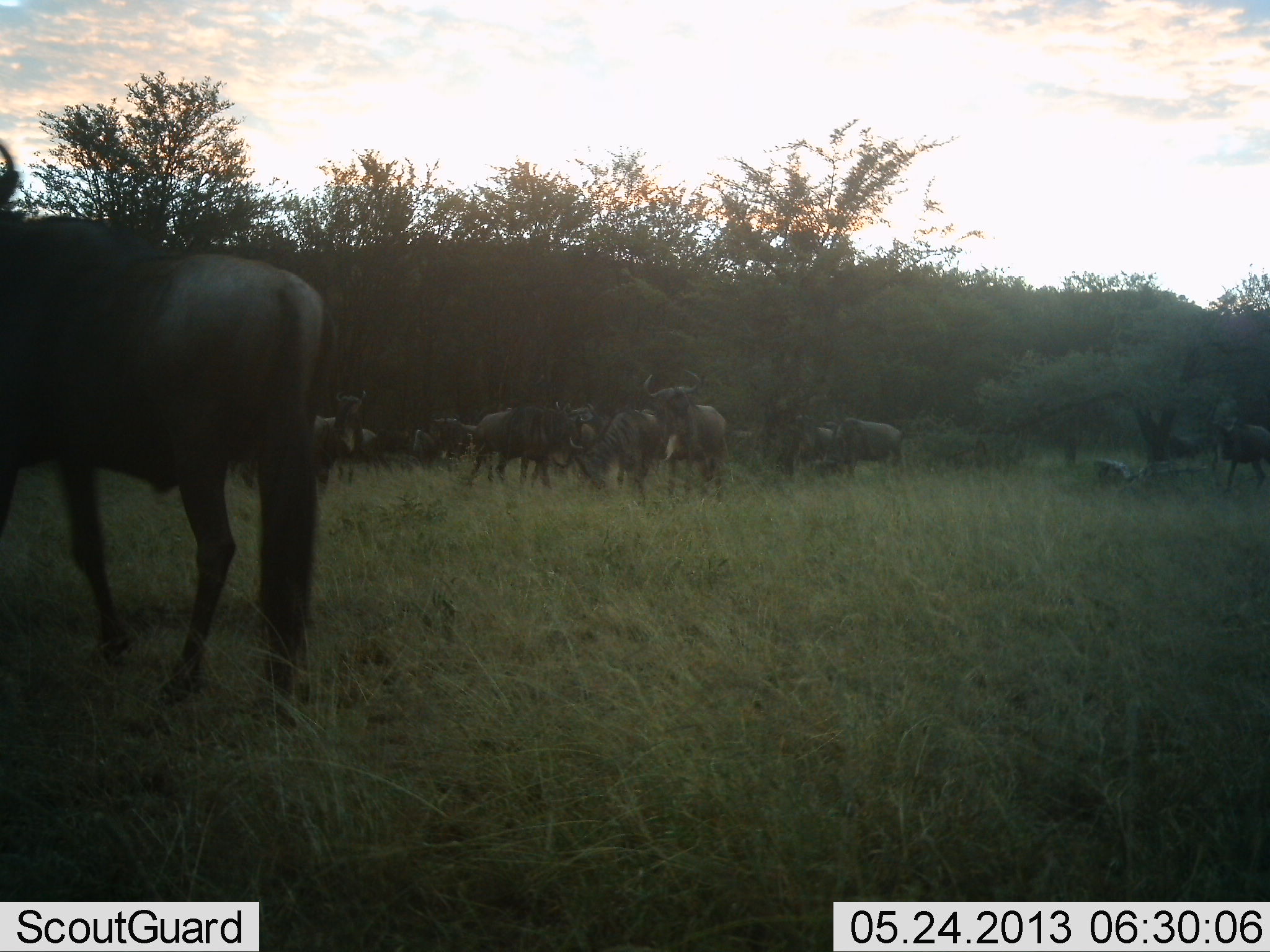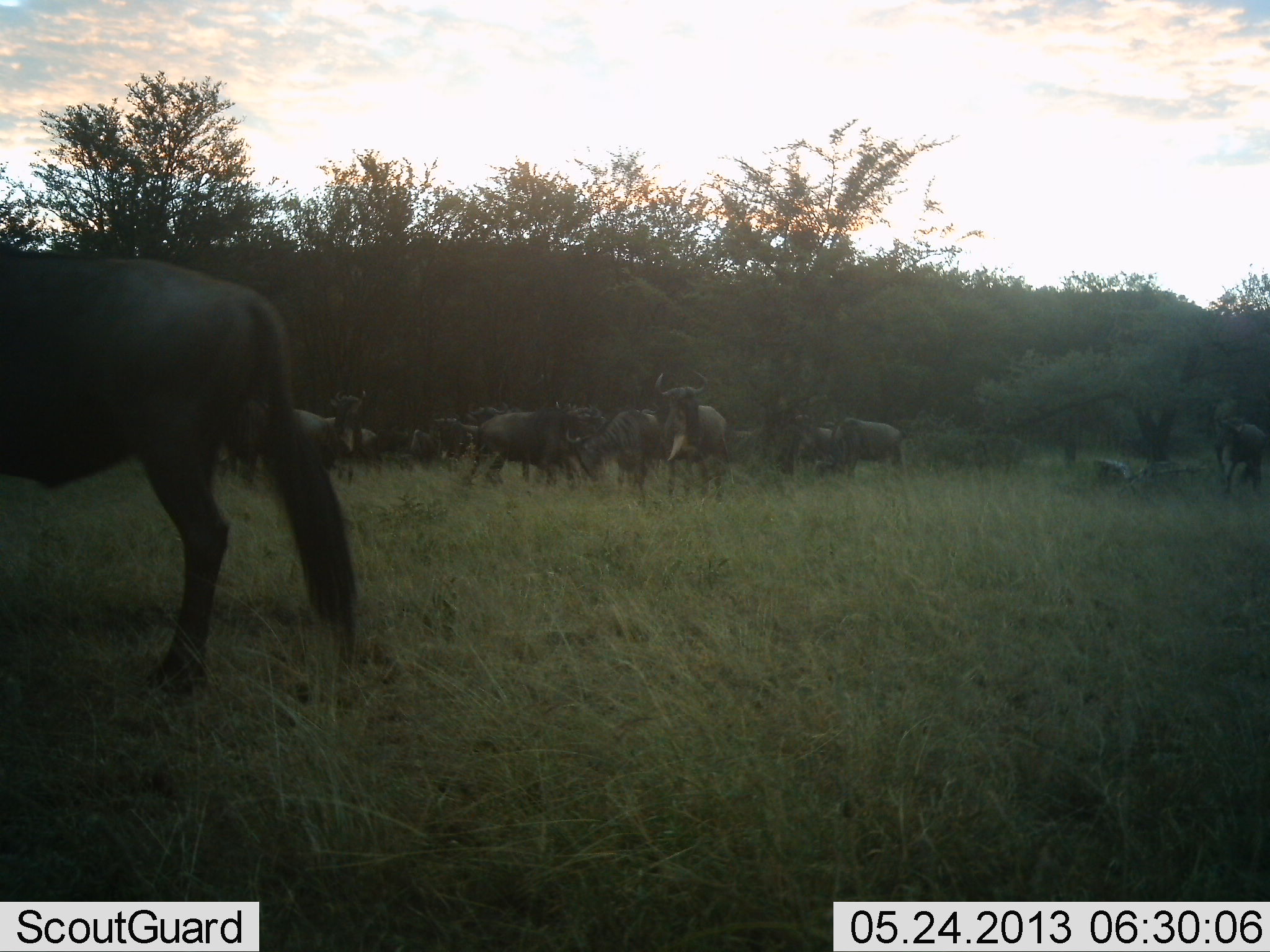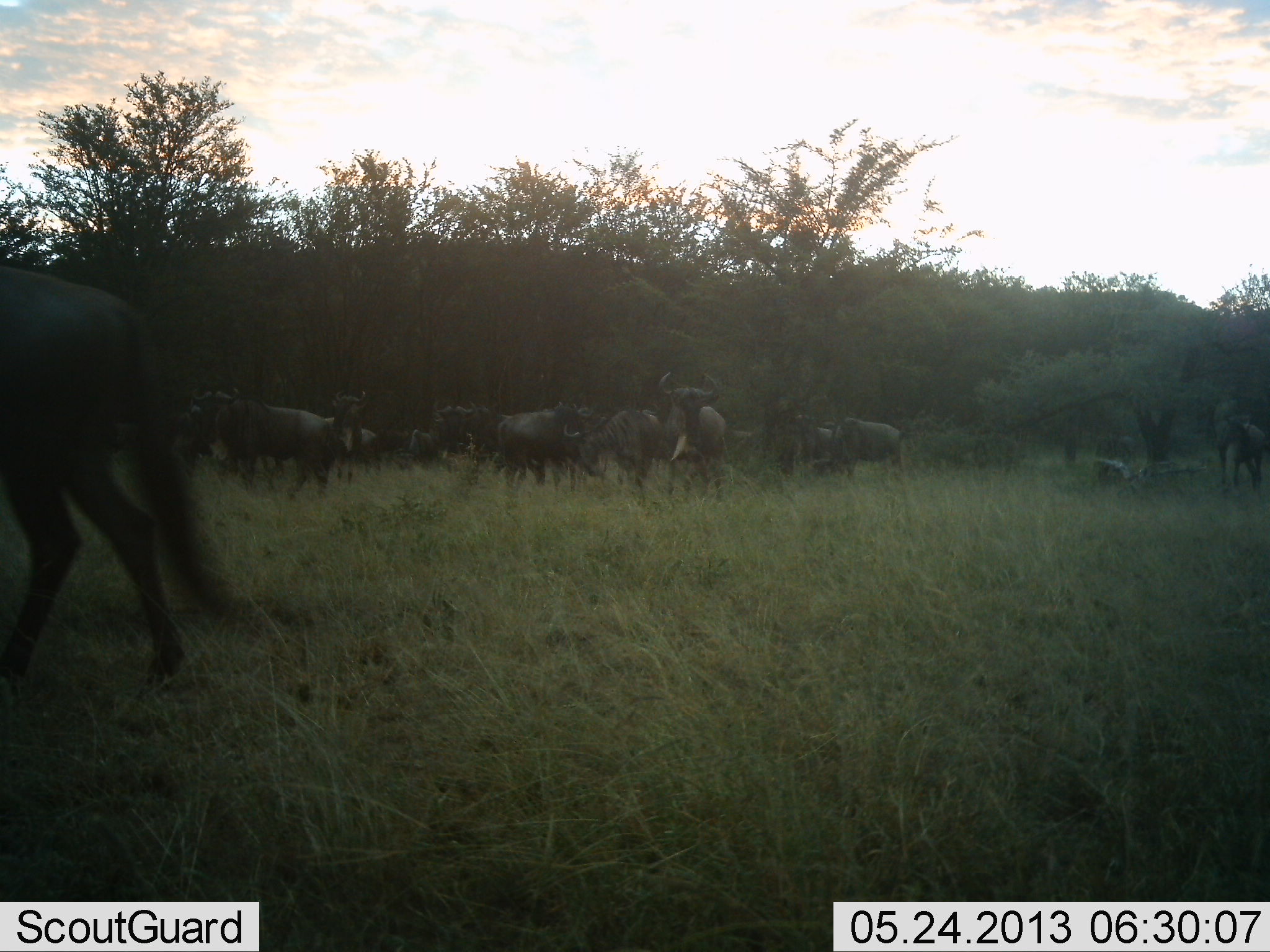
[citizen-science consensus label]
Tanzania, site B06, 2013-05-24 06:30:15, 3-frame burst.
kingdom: Animalia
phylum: Chordata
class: Mammalia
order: Artiodactyla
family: Bovidae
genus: Connochaetes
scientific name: Connochaetes taurinus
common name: blue wildebeest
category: wildebeest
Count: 11-50.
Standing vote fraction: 90%.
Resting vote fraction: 0%.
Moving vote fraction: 50%.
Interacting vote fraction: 10%.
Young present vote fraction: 0%.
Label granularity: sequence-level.